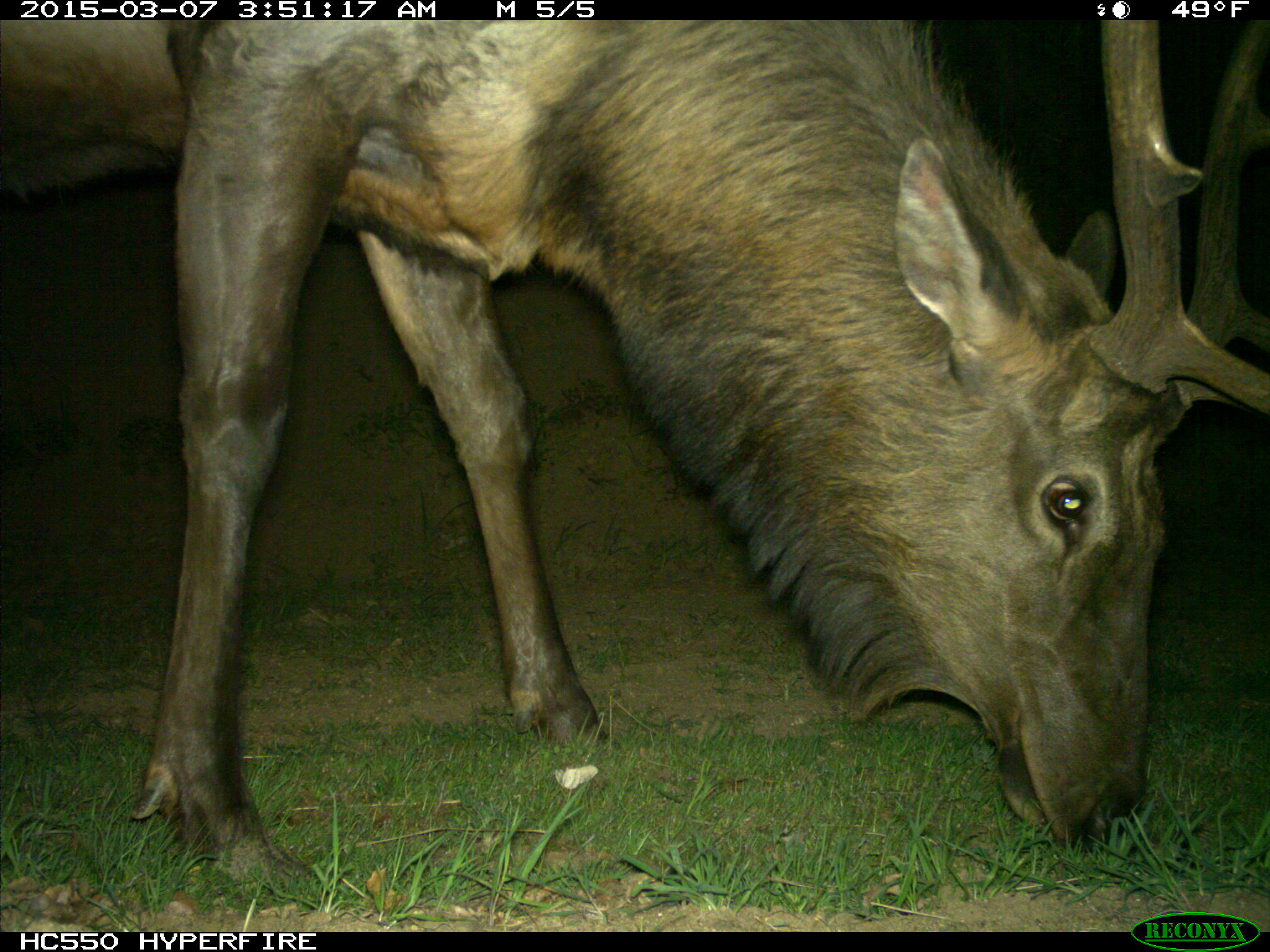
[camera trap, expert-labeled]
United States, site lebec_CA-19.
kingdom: Animalia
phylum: Chordata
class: Mammalia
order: Artiodactyla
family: Cervidae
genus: Cervus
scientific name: Cervus canadensis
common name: elk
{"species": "Cervus canadensis (elk)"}